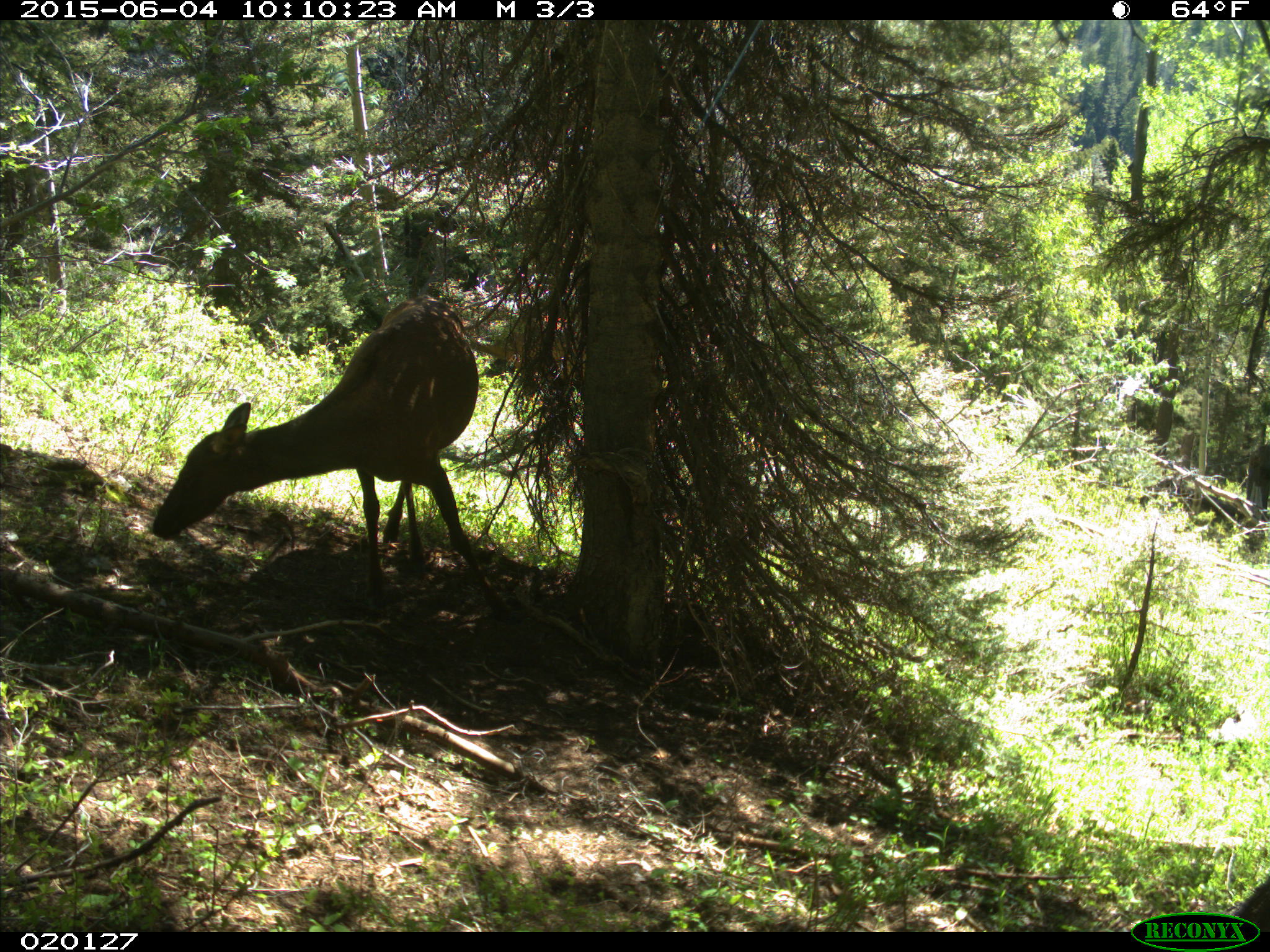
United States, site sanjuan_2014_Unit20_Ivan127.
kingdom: Animalia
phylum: Chordata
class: Mammalia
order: Artiodactyla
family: Cervidae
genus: Cervus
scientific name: Cervus elaphus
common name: red deer